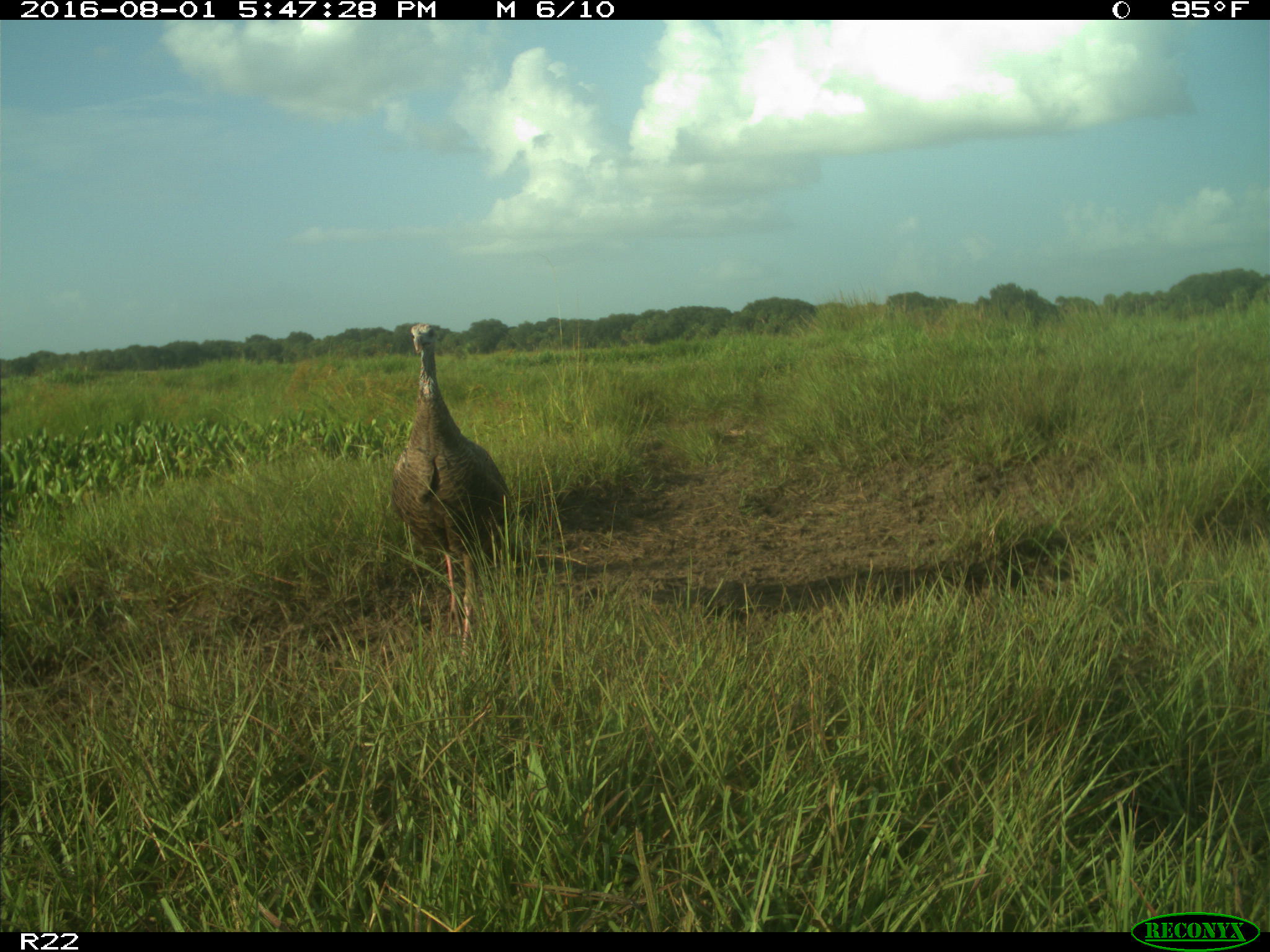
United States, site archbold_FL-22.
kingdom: Animalia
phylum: Chordata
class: Aves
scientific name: Aves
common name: birds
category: unidentified bird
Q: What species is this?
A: Unidentified bird (birds) (Aves).